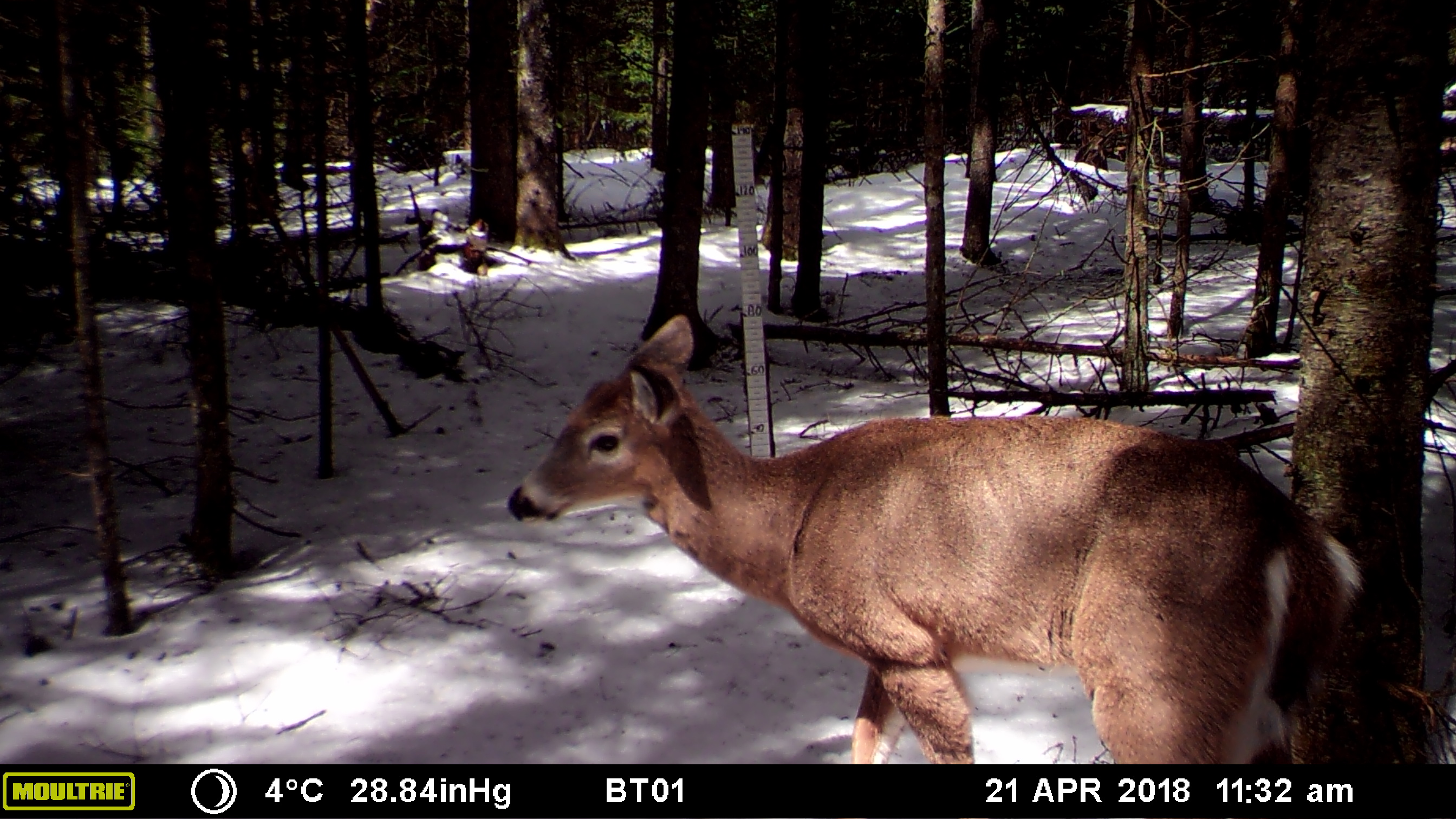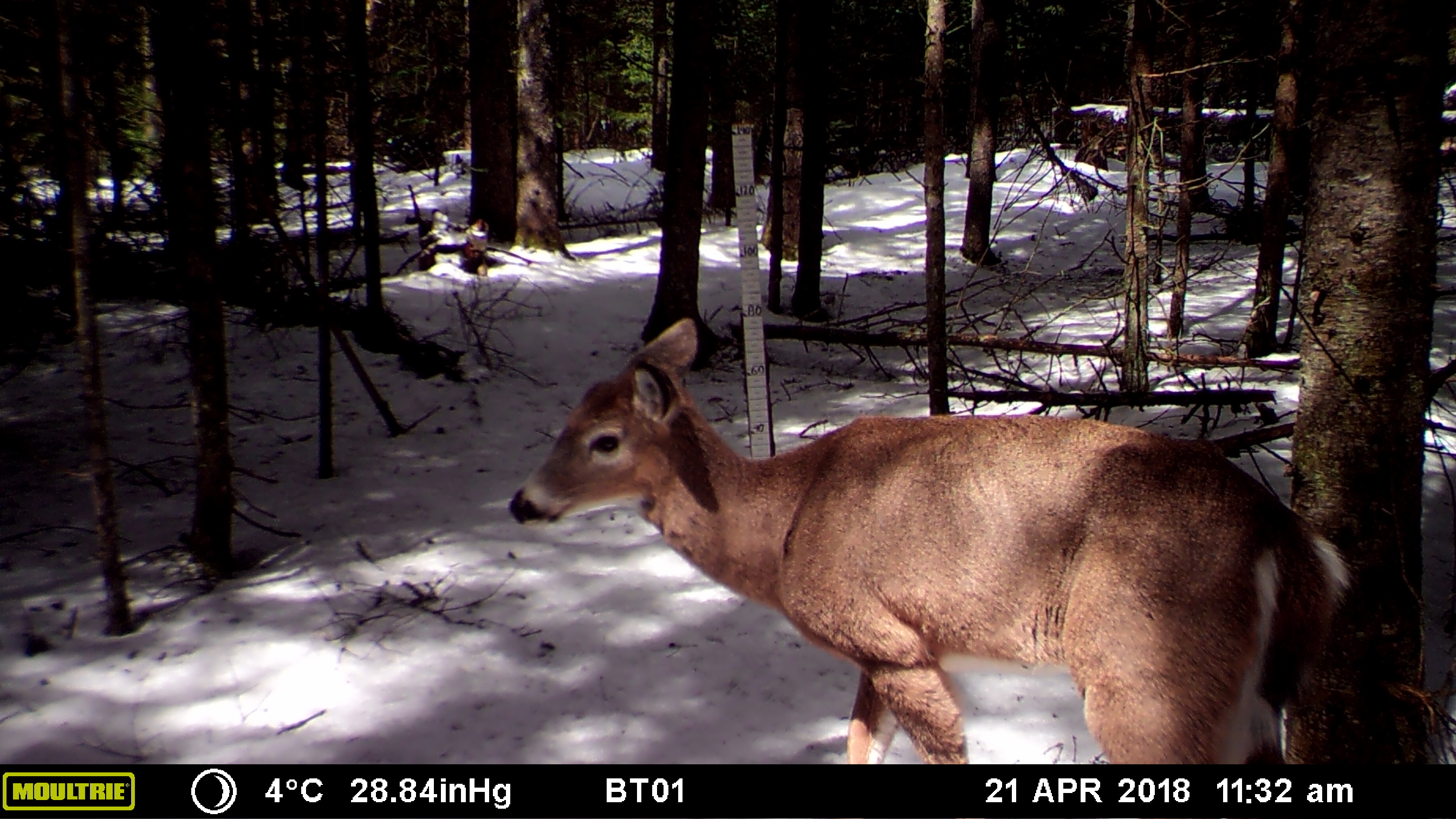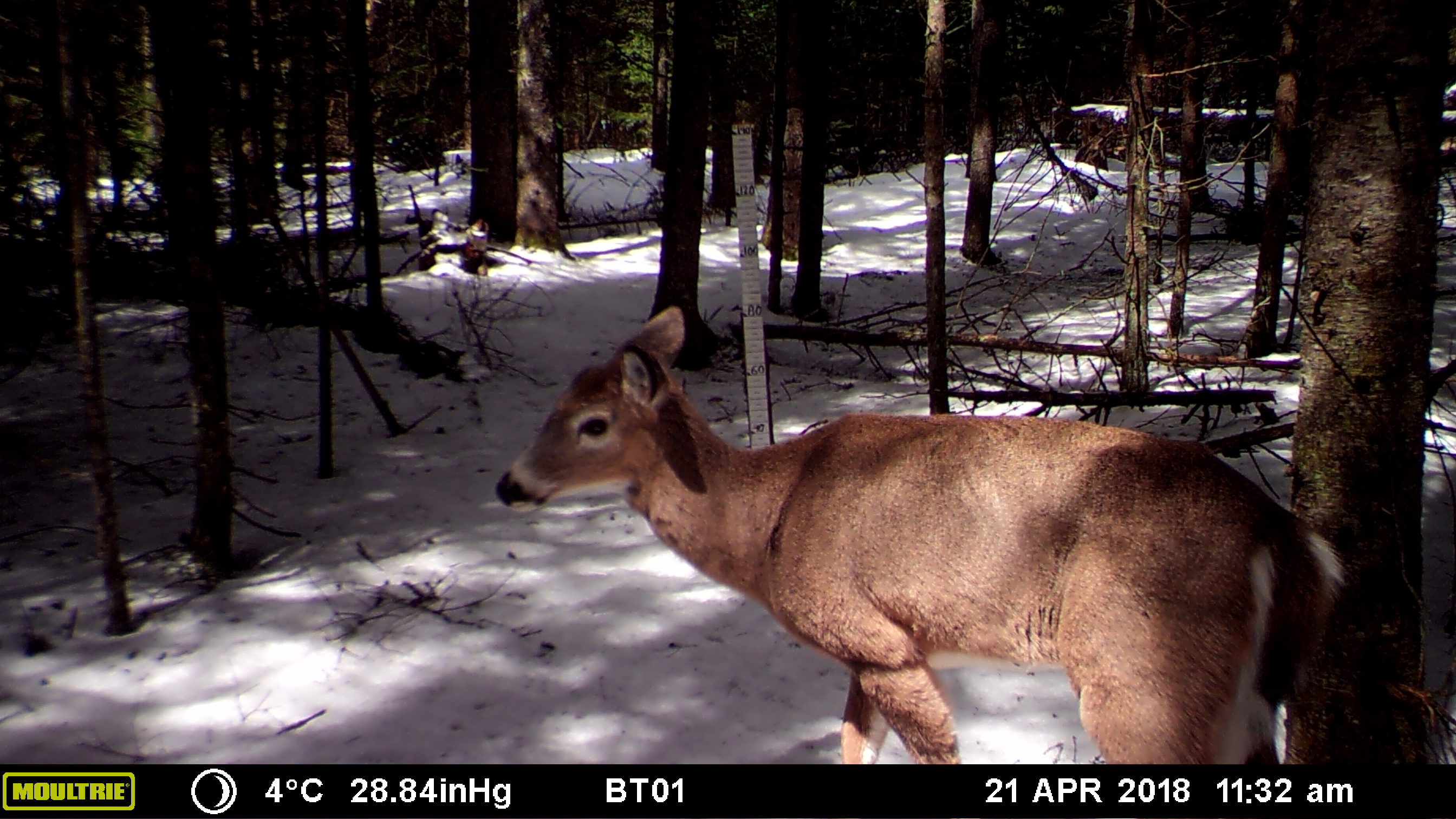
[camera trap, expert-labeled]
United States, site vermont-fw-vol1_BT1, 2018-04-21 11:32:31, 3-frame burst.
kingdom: Animalia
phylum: Chordata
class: Mammalia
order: Artiodactyla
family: Cervidae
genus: Odocoileus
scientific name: Odocoileus virginianus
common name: white-tailed deer